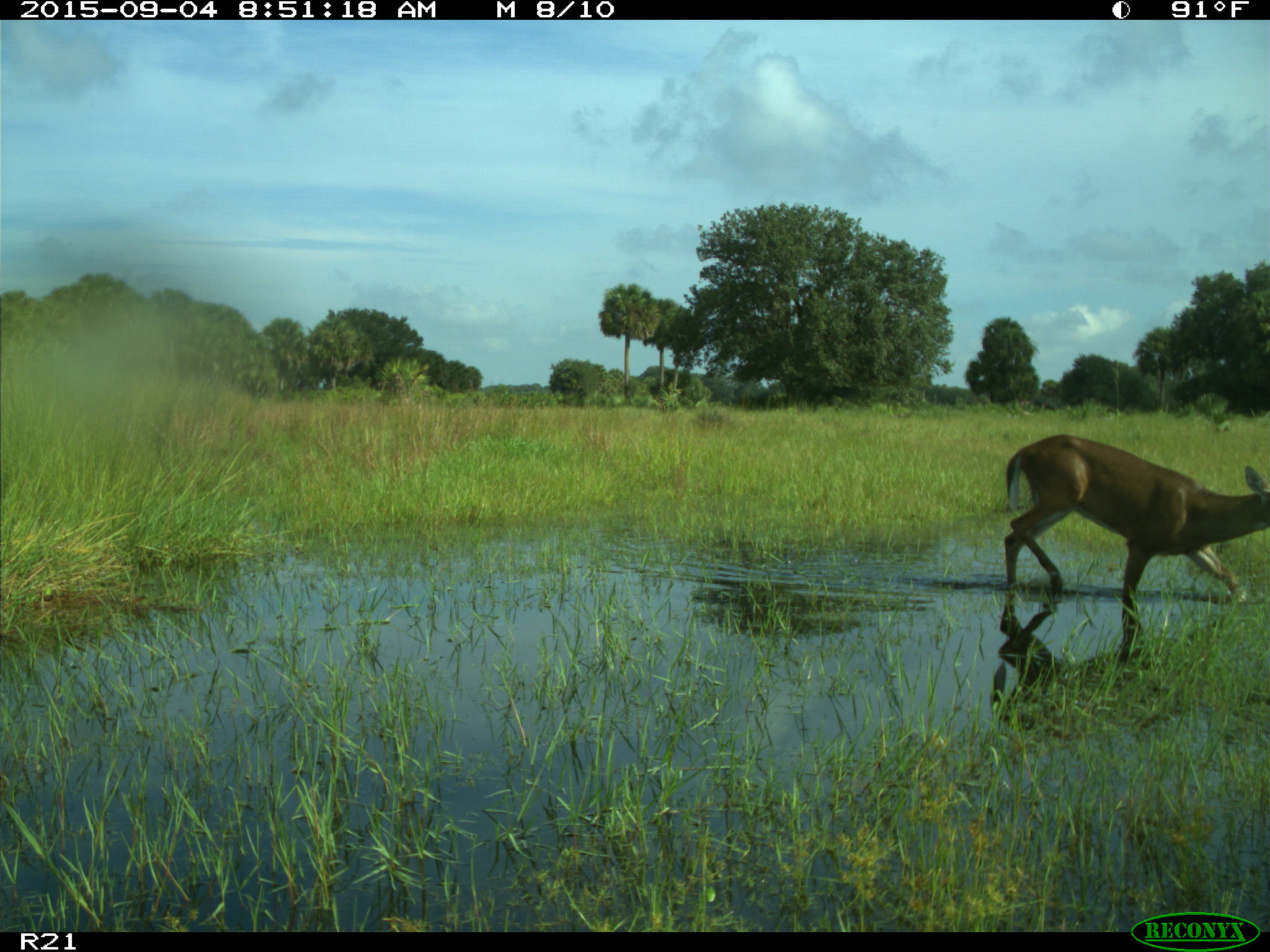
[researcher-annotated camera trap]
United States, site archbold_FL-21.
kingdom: Animalia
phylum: Chordata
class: Mammalia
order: Artiodactyla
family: Cervidae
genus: Odocoileus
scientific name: Odocoileus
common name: deer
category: unidentified deer